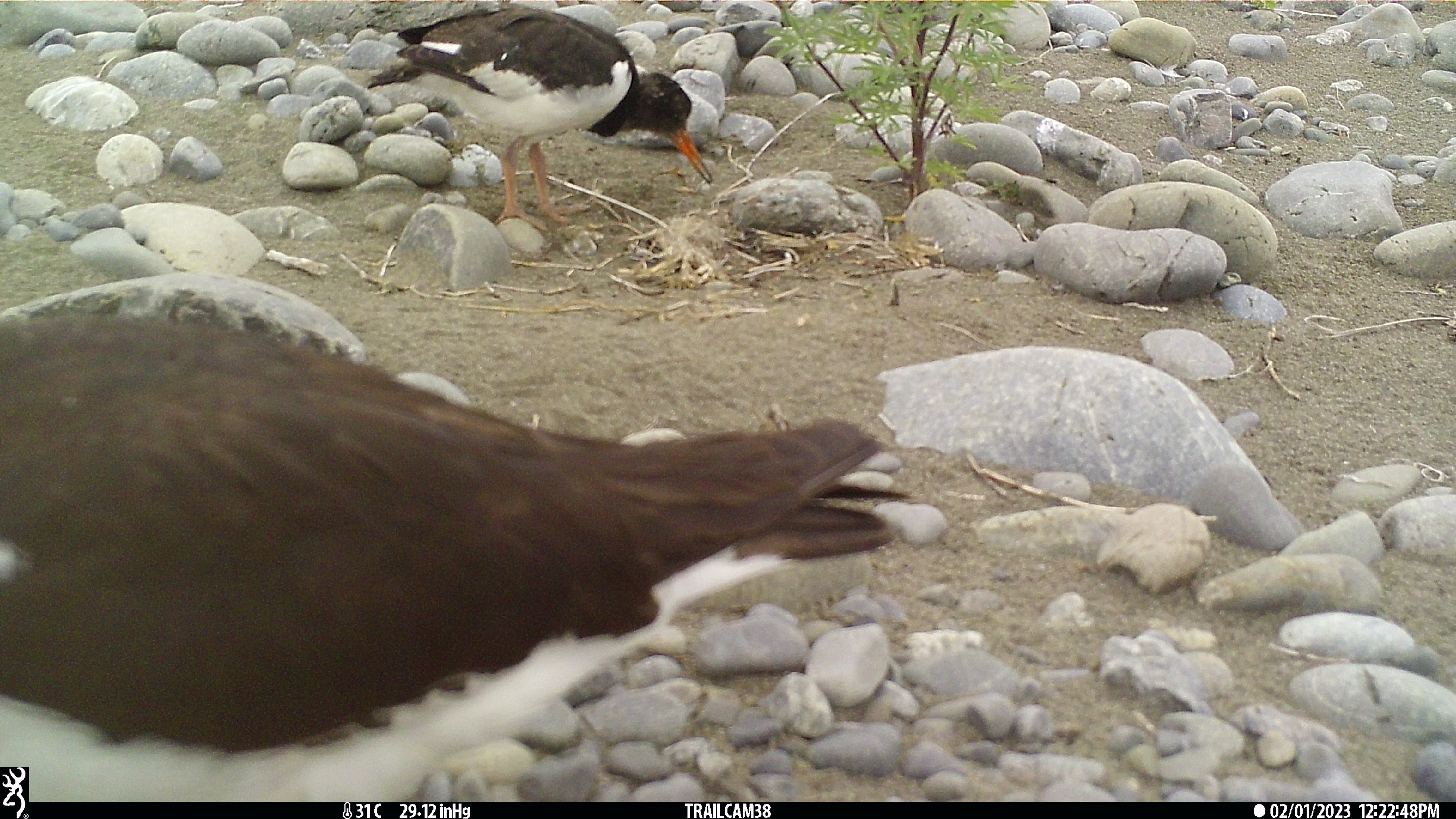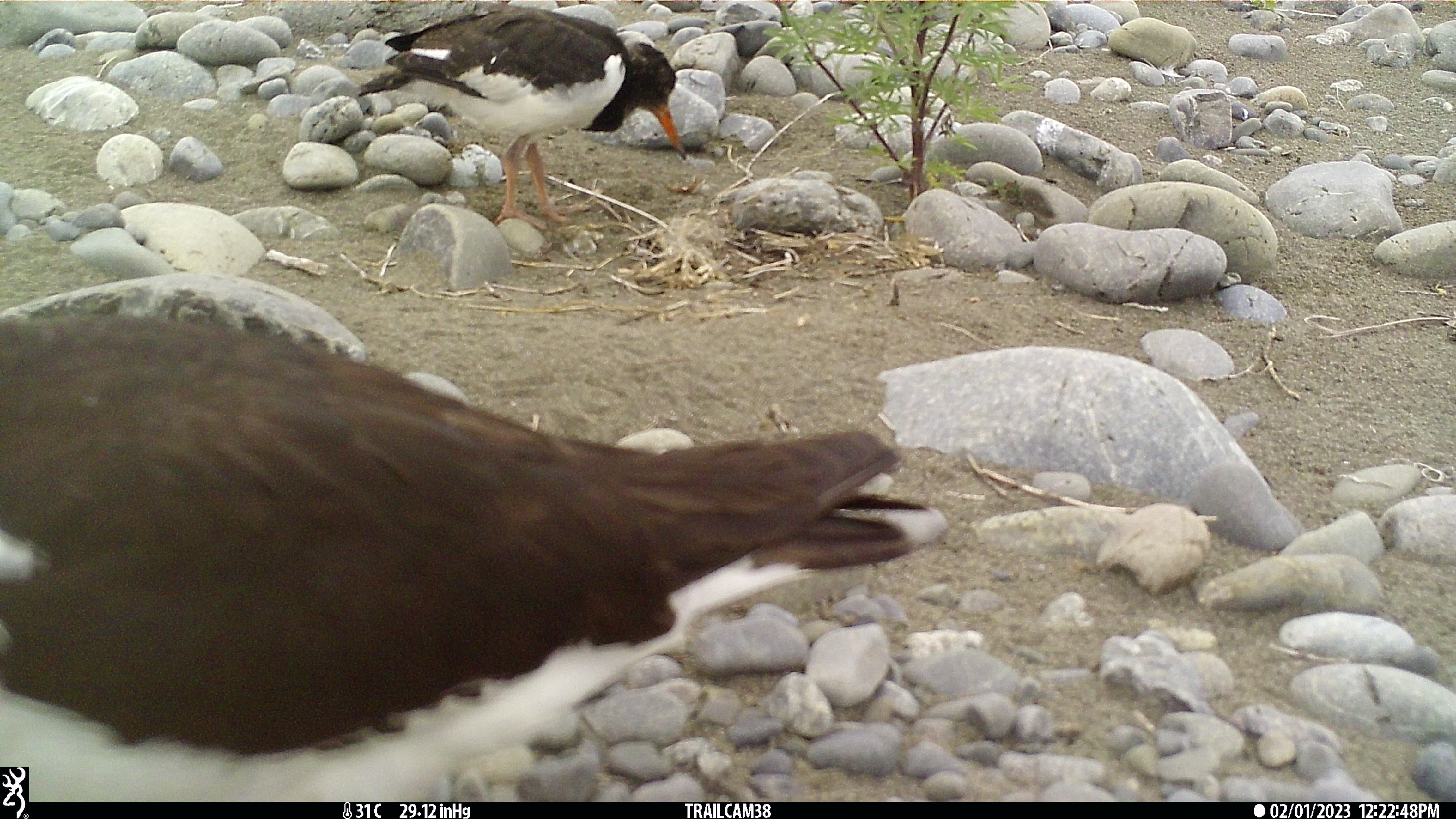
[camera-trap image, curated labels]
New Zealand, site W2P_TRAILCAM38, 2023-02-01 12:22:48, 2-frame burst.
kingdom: Animalia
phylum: Chordata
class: Aves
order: Charadriiformes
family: Haematopodidae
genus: Haematopus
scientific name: Haematopus unicolor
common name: variable oystercatcher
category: oystercatcher